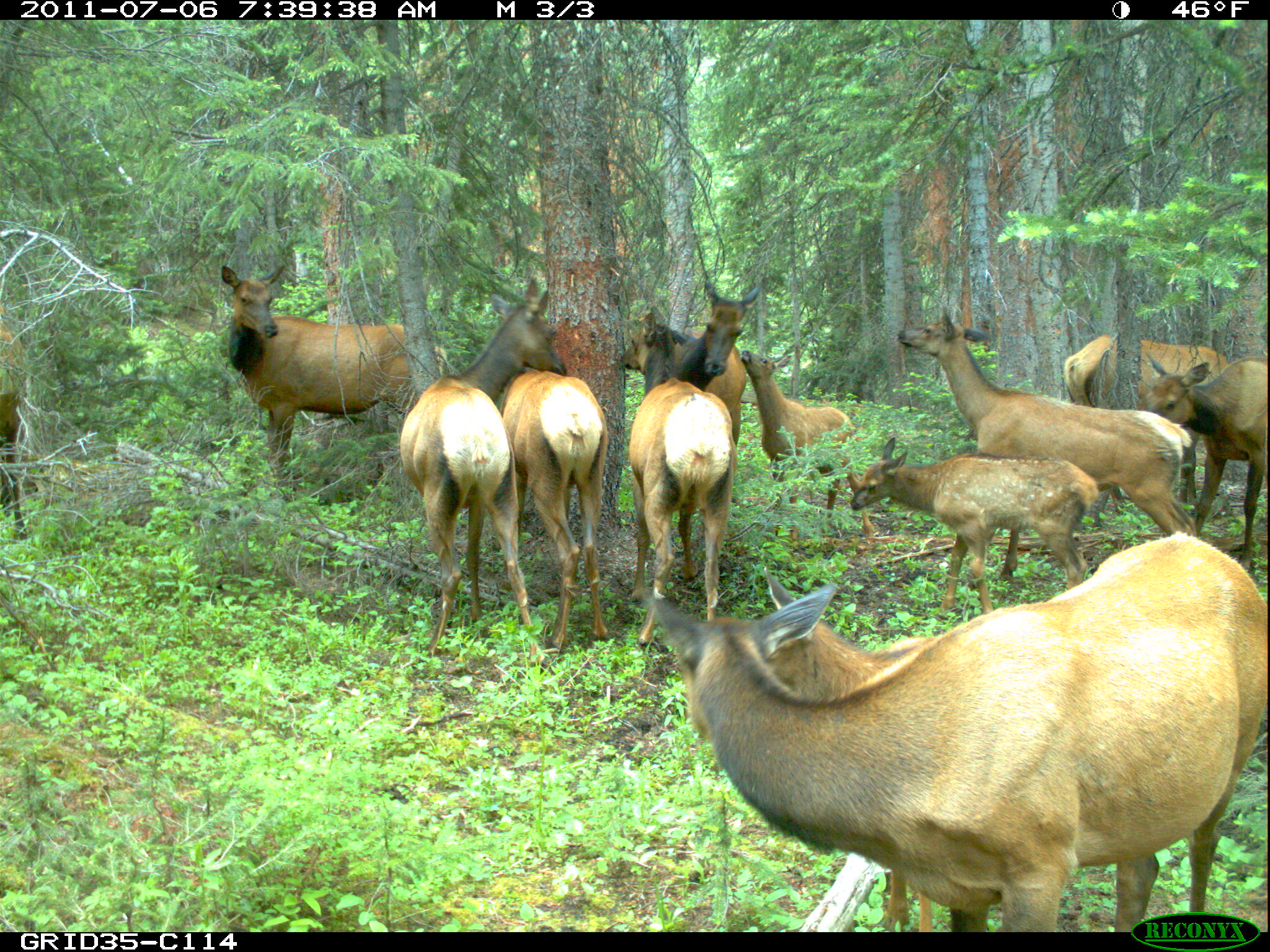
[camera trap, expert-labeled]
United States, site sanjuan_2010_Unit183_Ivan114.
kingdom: Animalia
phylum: Chordata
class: Mammalia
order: Artiodactyla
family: Cervidae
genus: Cervus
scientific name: Cervus elaphus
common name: red deer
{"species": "Cervus elaphus (red deer)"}